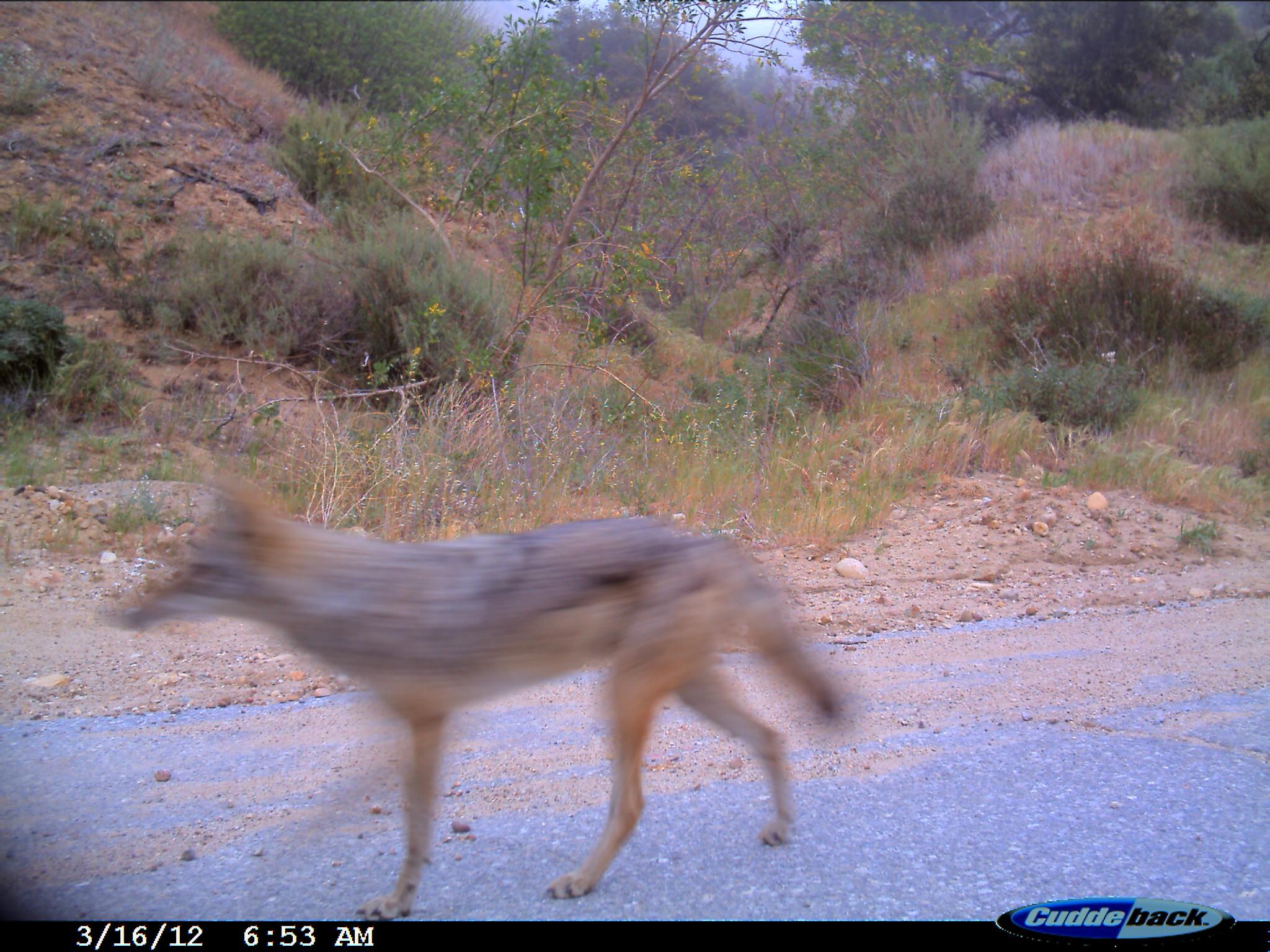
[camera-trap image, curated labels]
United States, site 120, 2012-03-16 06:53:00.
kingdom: Animalia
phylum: Chordata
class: Mammalia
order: Carnivora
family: Canidae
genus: Canis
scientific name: Canis latrans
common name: coyote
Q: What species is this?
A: Coyote (Canis latrans).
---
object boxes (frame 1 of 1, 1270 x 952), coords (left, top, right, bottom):
coyote: (103, 447, 857, 923)